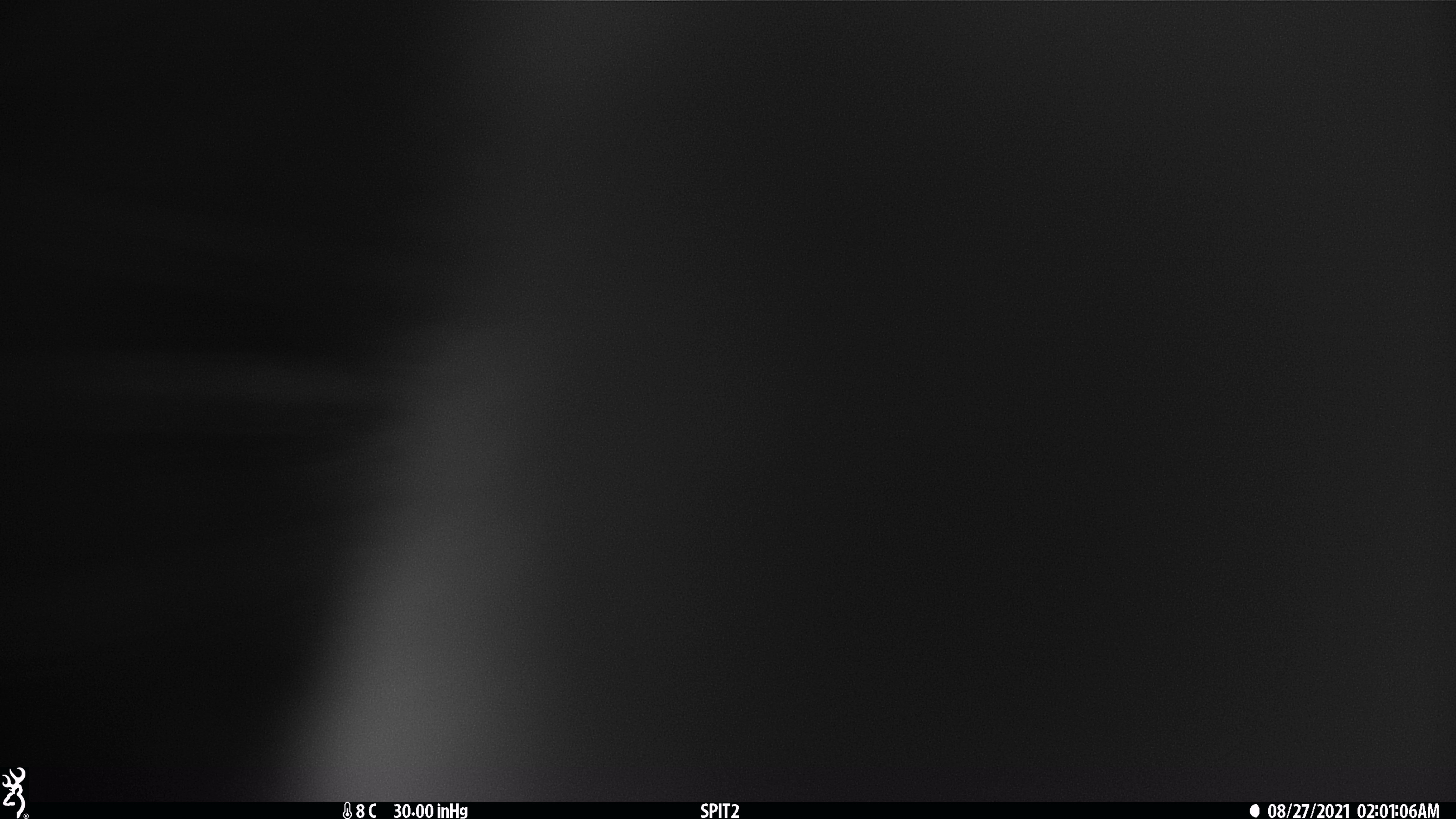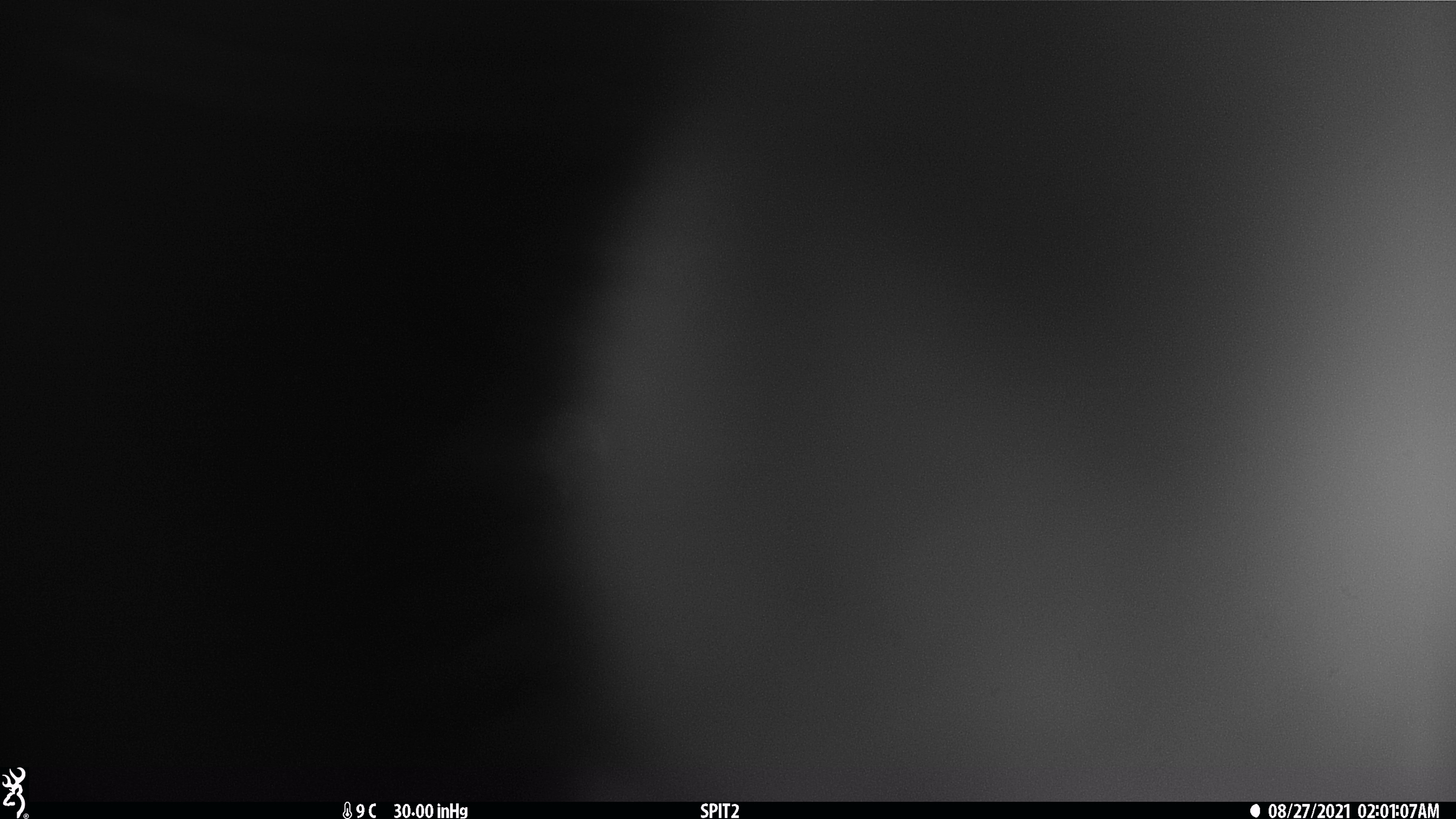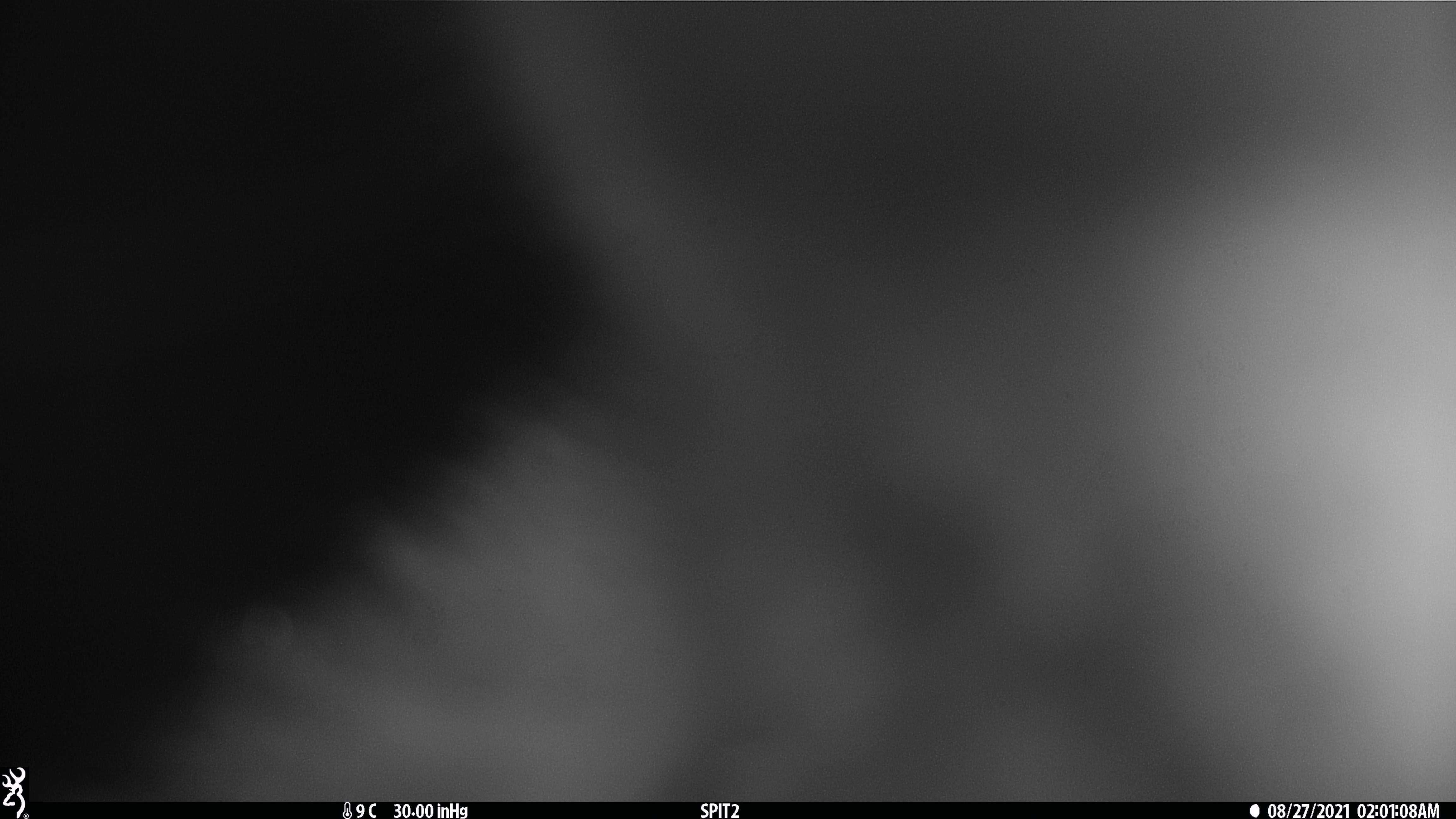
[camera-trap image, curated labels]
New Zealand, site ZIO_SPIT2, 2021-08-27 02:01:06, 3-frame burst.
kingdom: Animalia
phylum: Chordata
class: Mammalia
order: Diprotodontia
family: Phalangeridae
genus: Trichosurus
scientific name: Trichosurus vulpecula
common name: common brushtail possum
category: possum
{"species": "possum (common brushtail possum) (Trichosurus vulpecula)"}